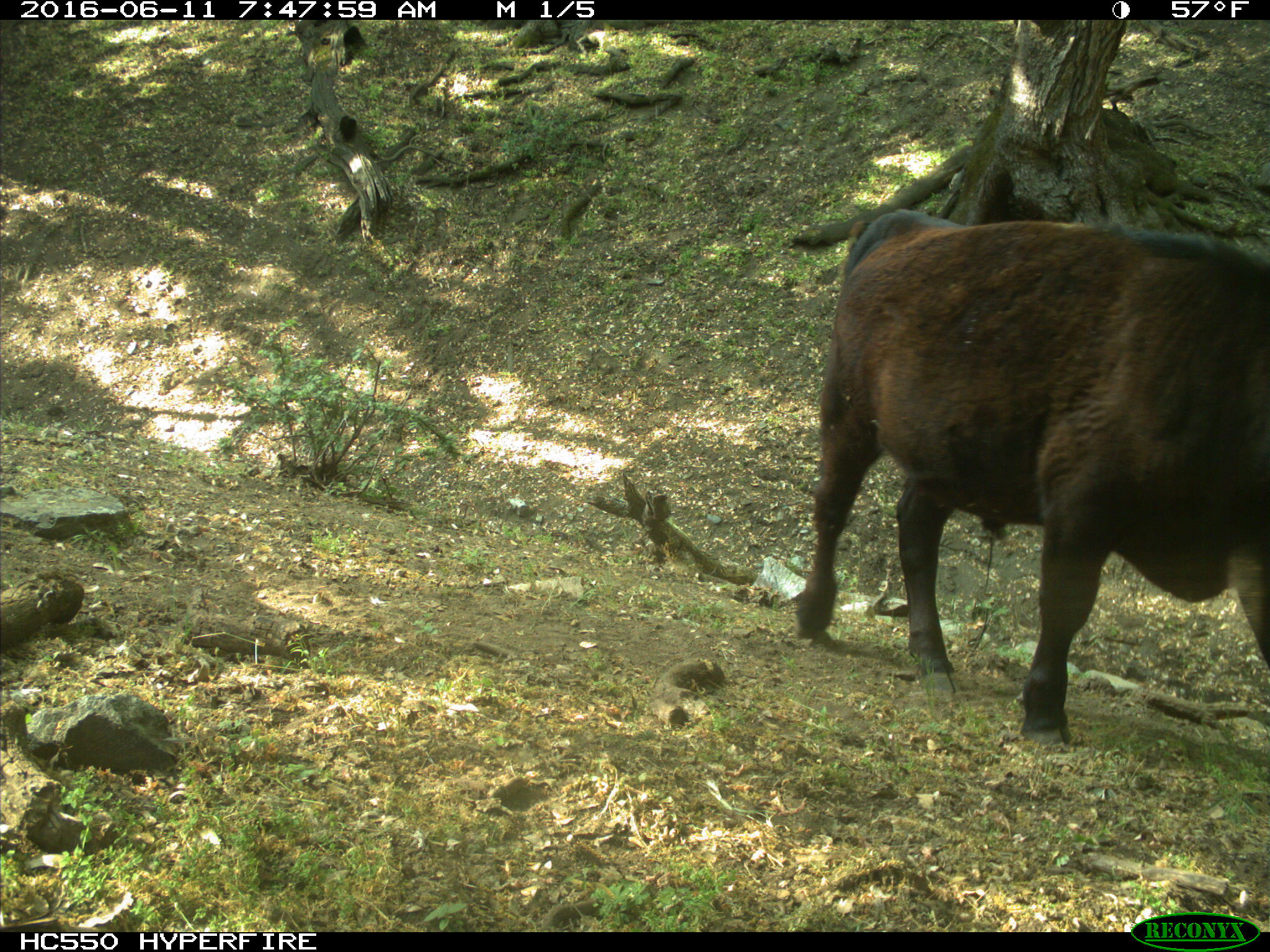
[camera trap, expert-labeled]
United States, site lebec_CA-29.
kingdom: Animalia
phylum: Chordata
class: Mammalia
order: Artiodactyla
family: Bovidae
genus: Bos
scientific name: Bos taurus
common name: domestic cow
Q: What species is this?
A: Bos taurus (domestic cow).